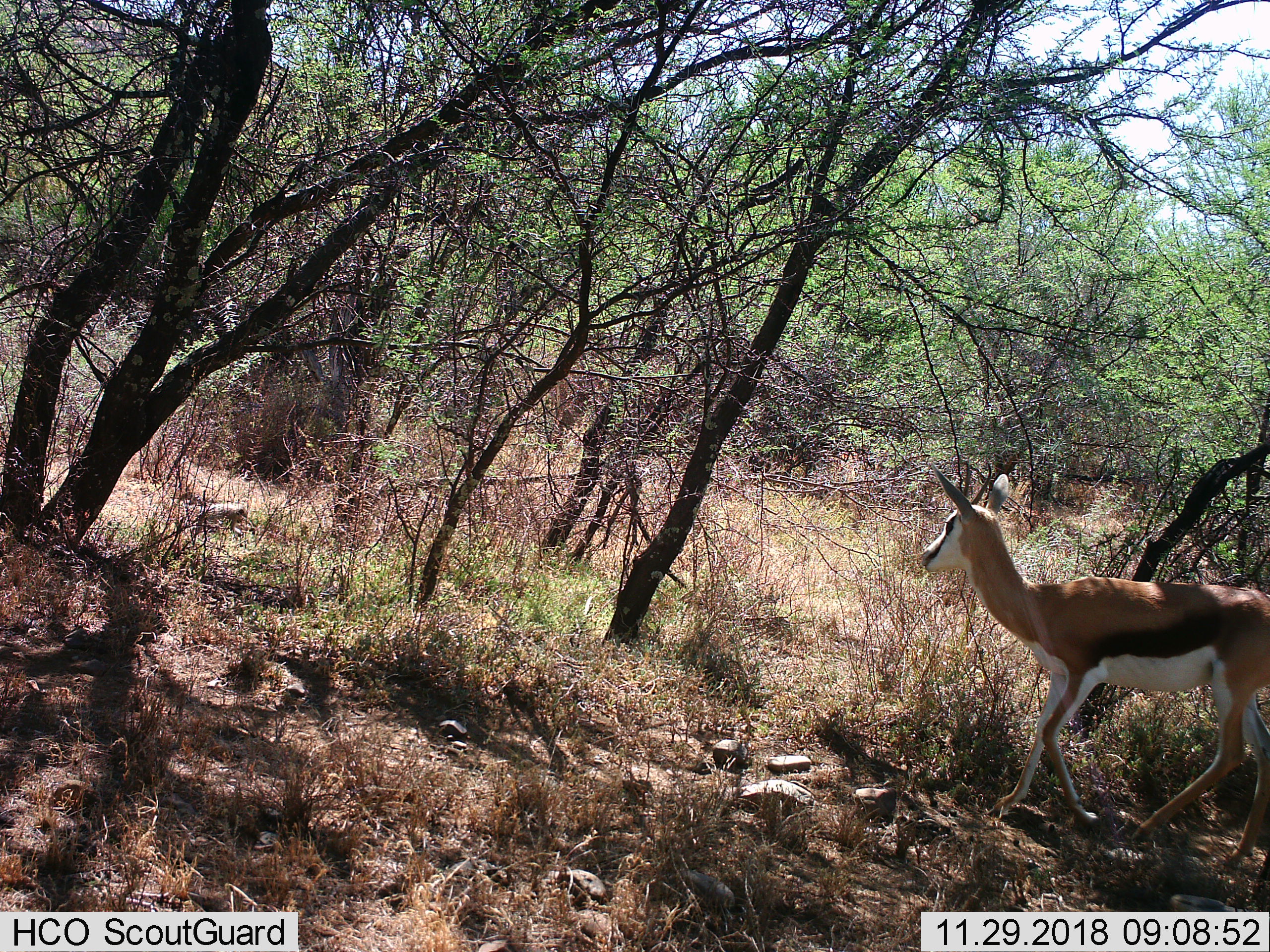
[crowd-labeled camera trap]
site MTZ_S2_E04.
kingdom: Animalia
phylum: Chordata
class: Mammalia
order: Artiodactyla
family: Bovidae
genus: Antidorcas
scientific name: Antidorcas marsupialis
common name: springbok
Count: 1.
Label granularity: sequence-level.